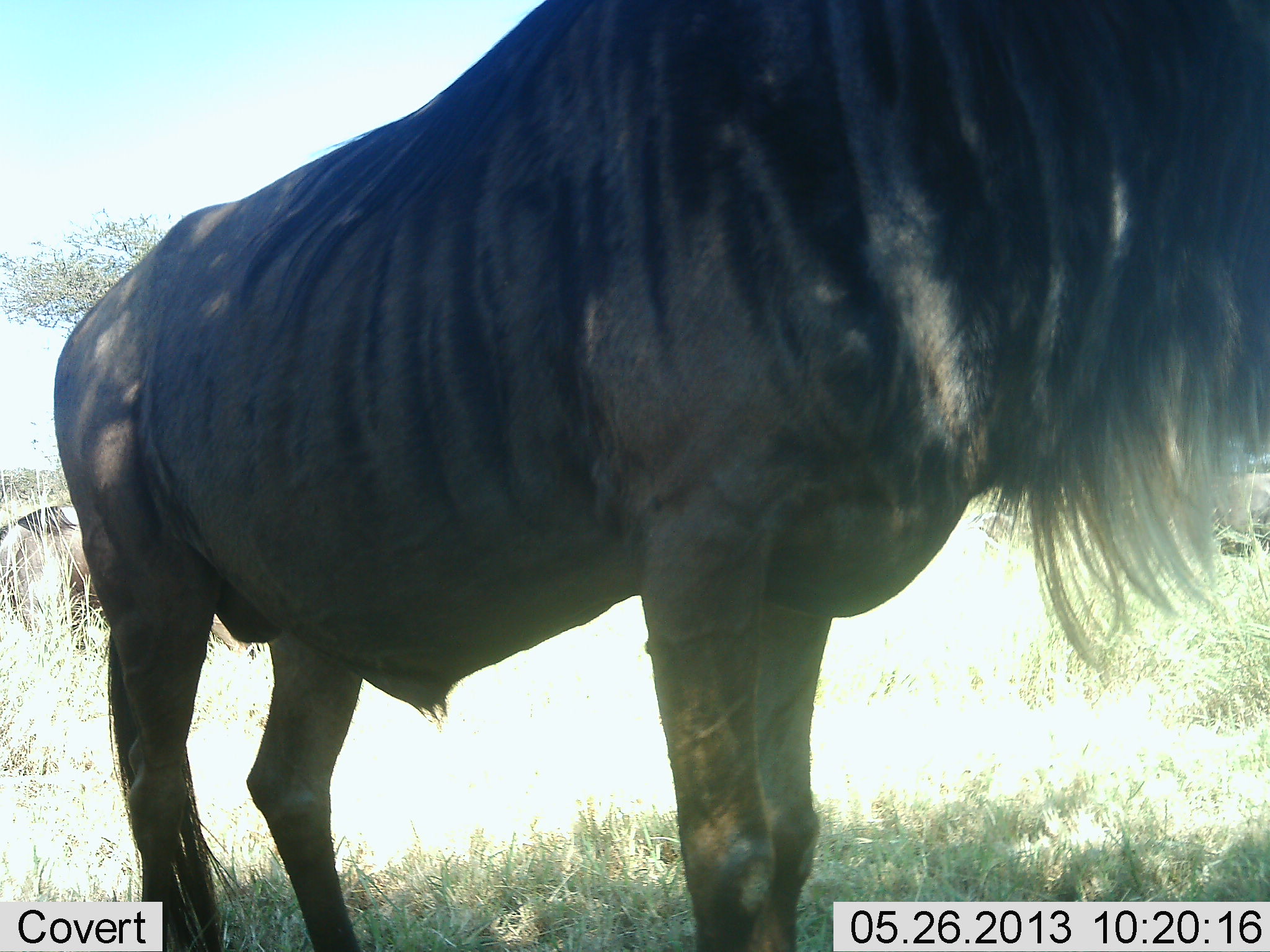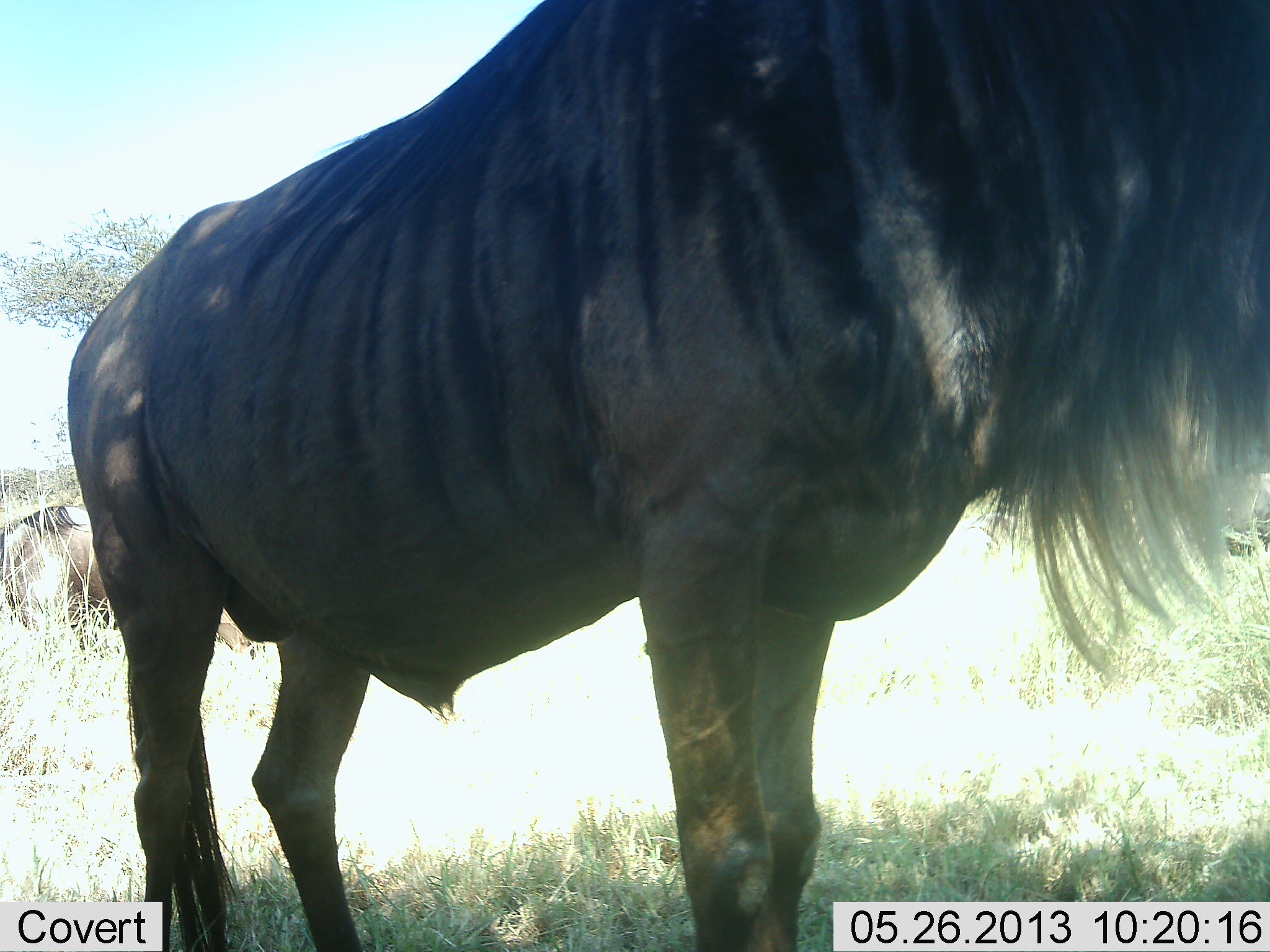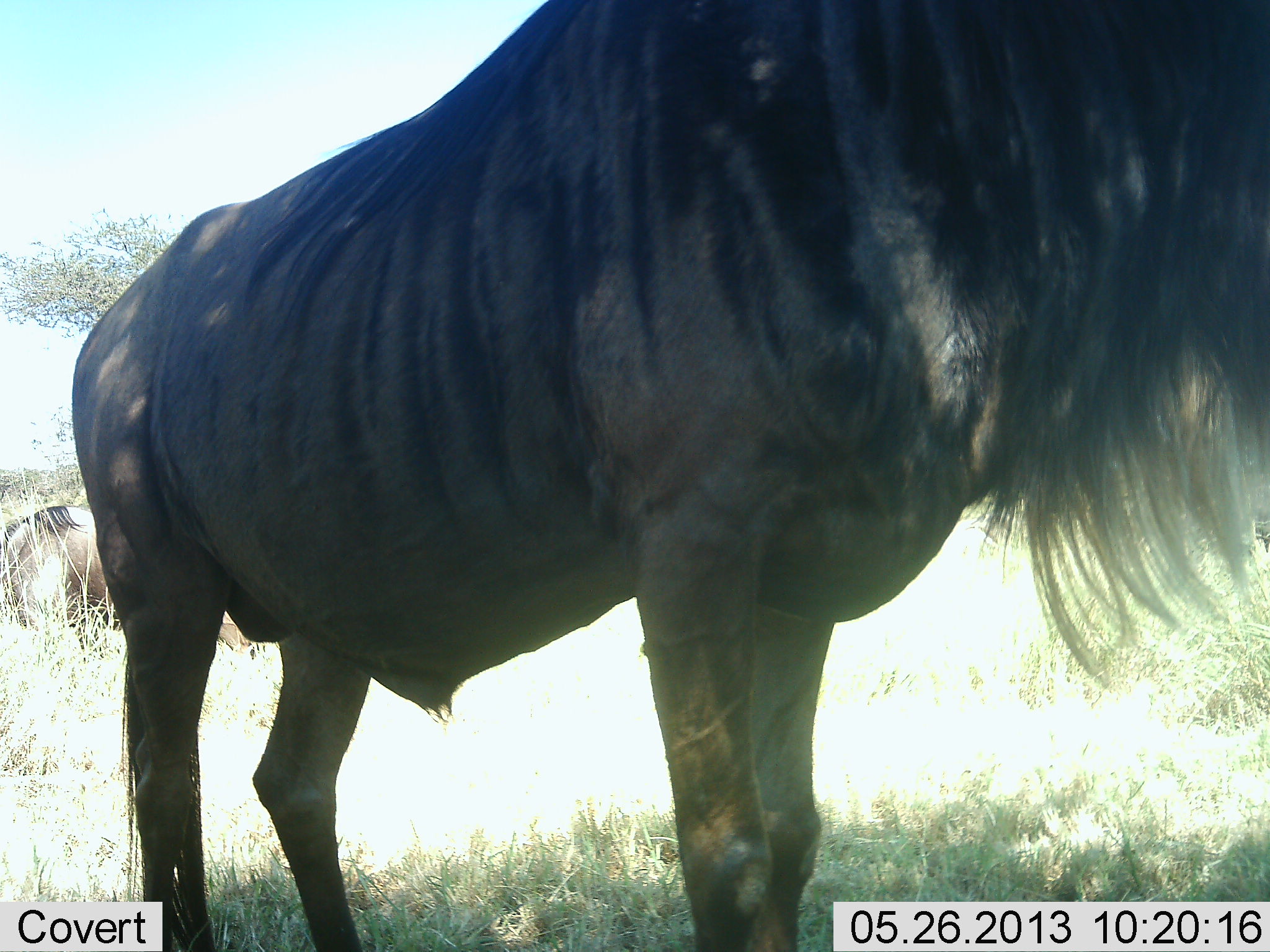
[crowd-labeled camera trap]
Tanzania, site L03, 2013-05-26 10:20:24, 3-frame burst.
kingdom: Animalia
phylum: Chordata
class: Mammalia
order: Artiodactyla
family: Bovidae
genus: Connochaetes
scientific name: Connochaetes taurinus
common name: blue wildebeest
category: wildebeest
Wildebeest (blue wildebeest) (Connochaetes taurinus), count 2. Behavior (volunteer vote fractions): standing 90%, resting 0%, moving 0%, interacting 0%. Young present (vote fraction): 0%. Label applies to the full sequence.